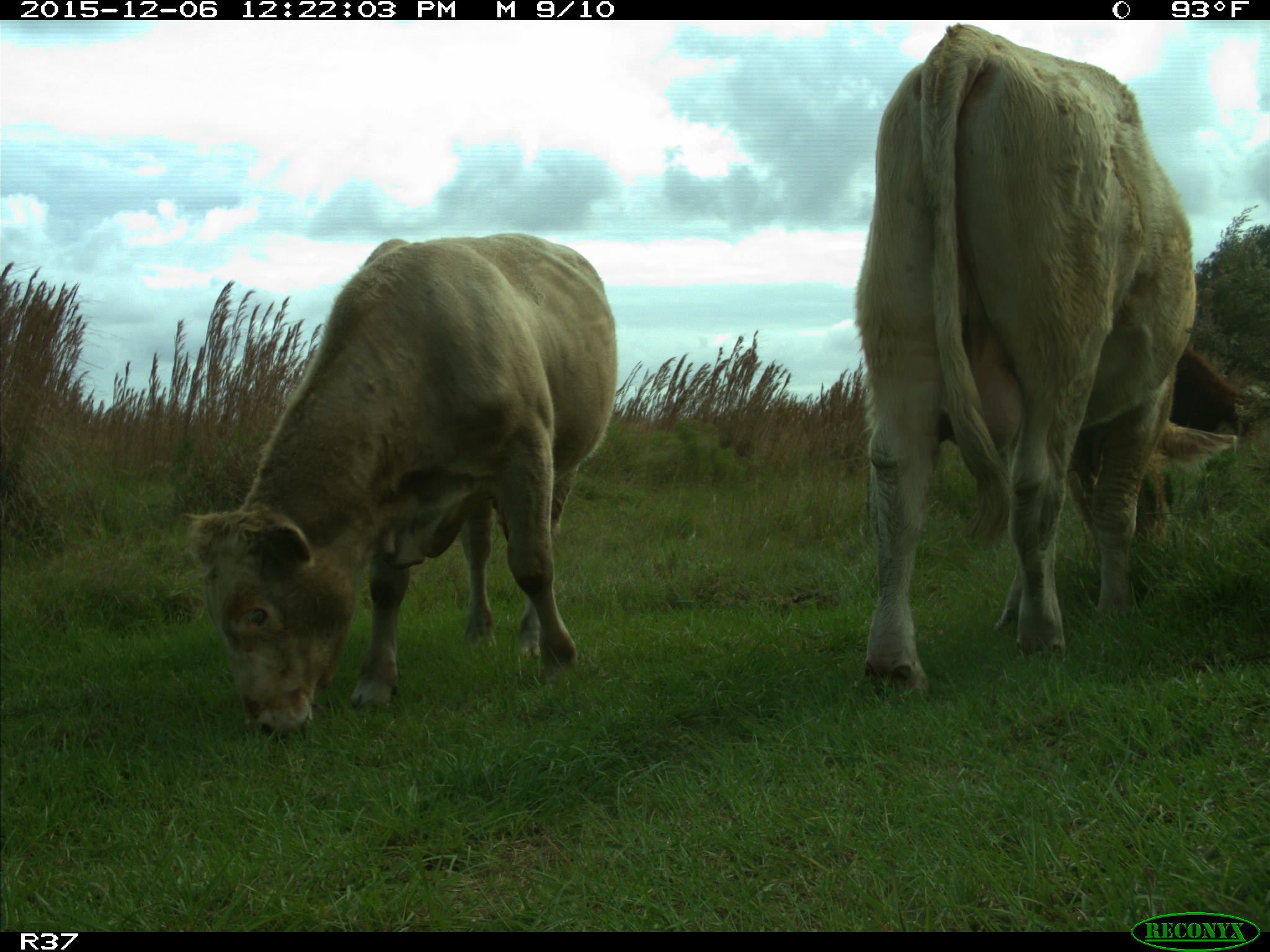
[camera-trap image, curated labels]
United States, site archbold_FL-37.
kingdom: Animalia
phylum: Chordata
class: Mammalia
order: Artiodactyla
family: Bovidae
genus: Bos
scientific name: Bos taurus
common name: domestic cow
Bos taurus (domestic cow).